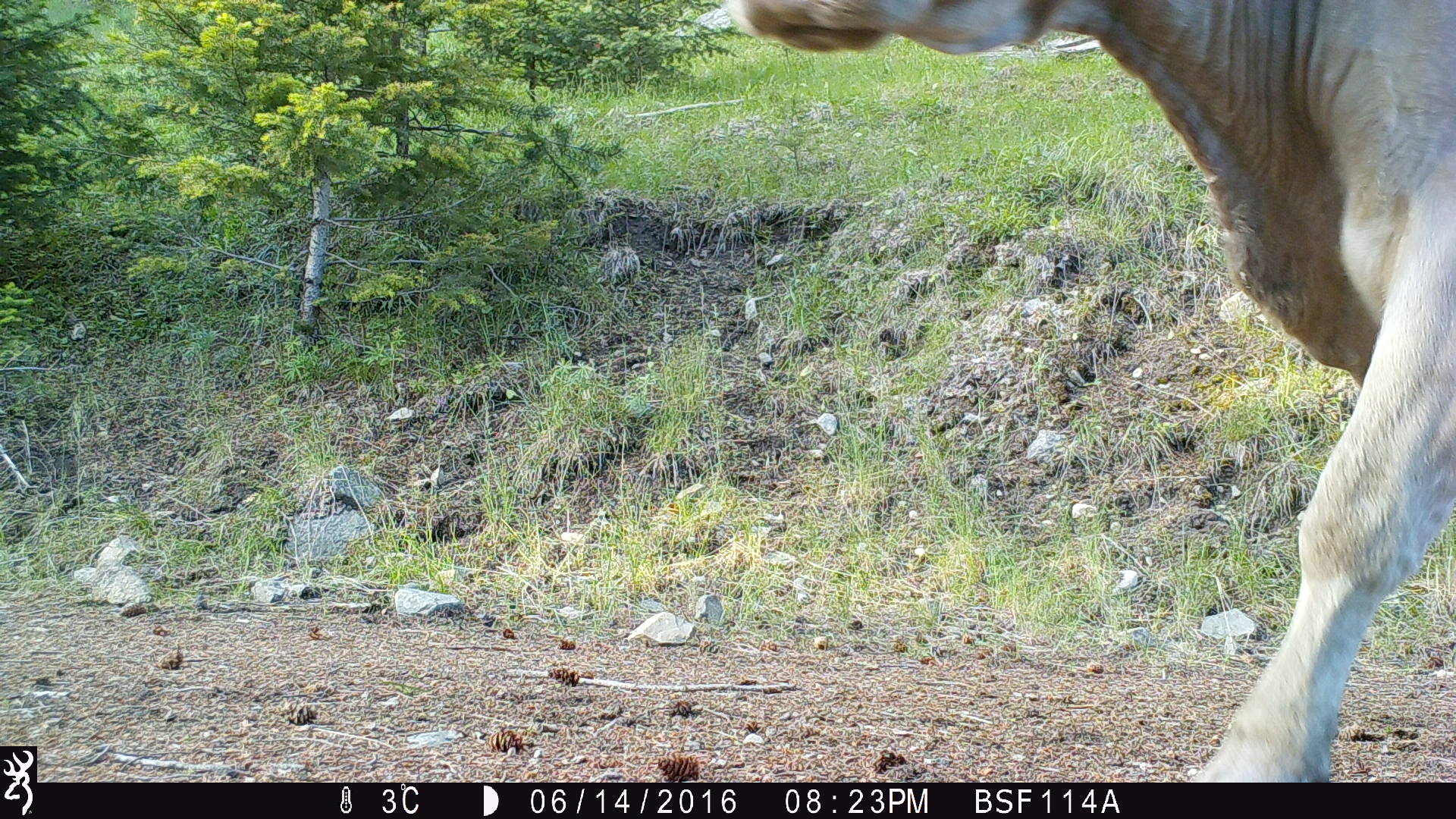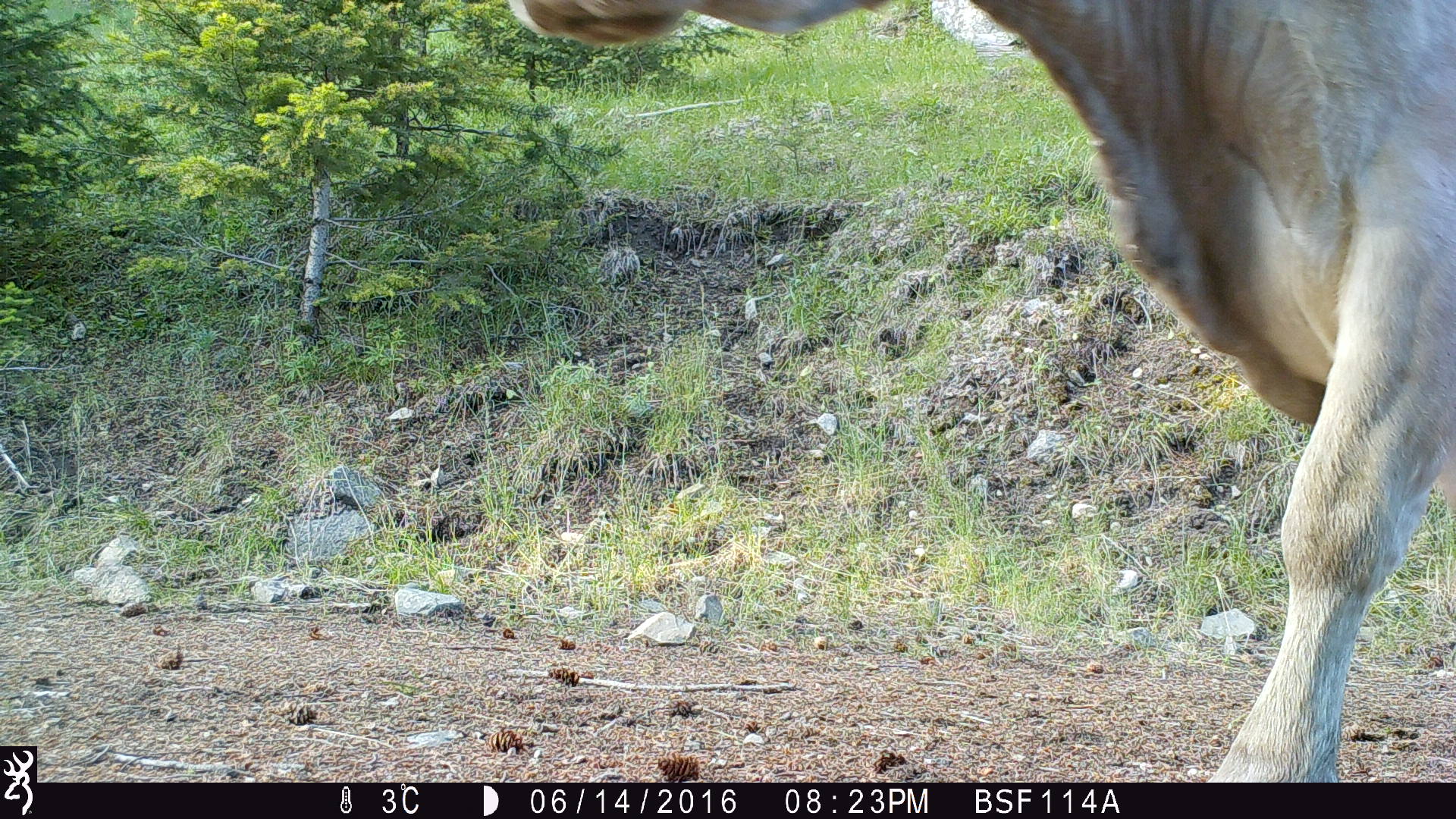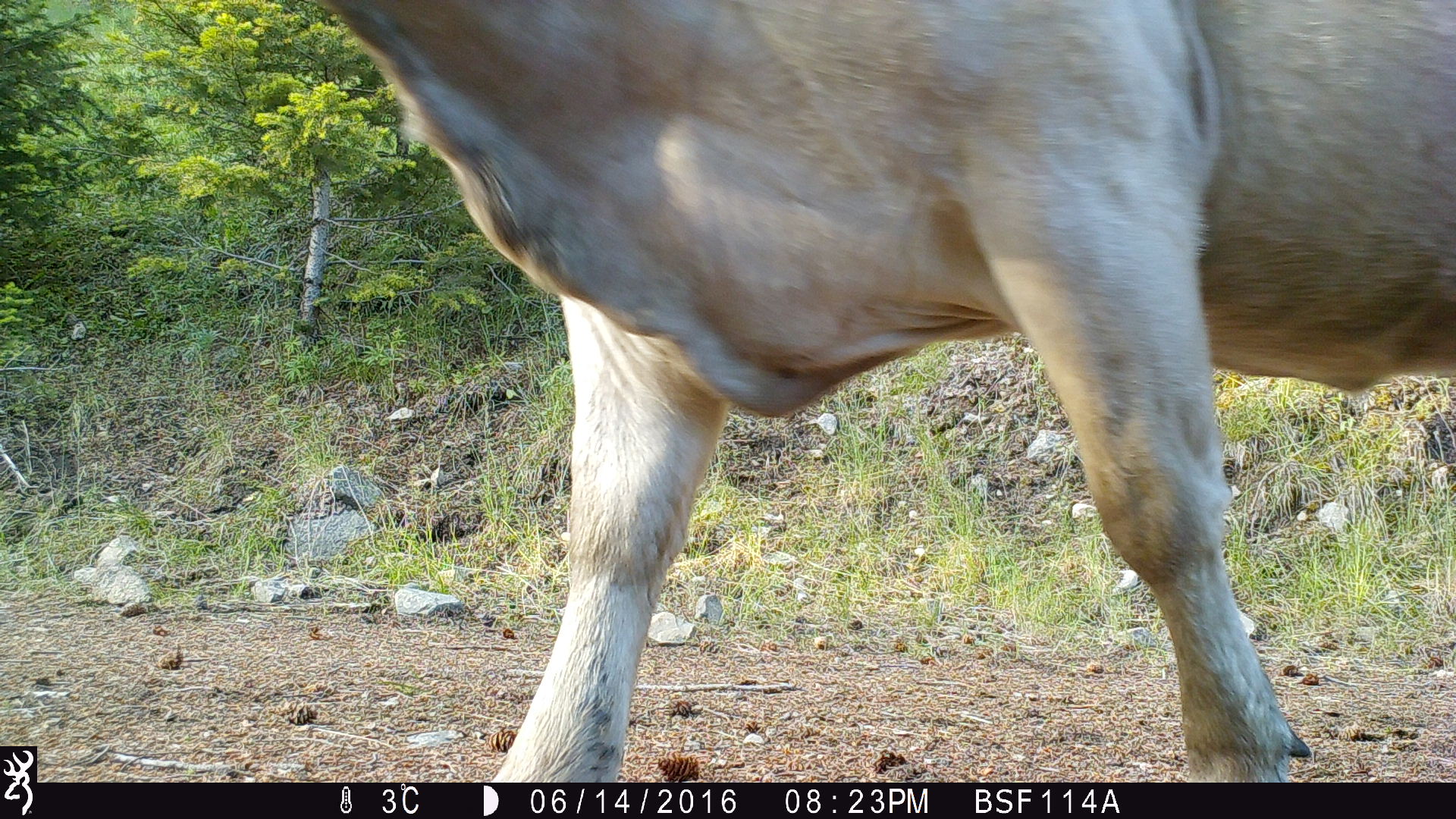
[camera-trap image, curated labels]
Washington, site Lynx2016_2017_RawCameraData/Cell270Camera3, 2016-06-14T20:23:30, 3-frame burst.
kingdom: Animalia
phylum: Chordata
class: Mammalia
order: Artiodactyla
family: Bovidae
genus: Bos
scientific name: Bos taurus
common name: domestic cattle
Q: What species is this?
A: Domestic cattle (Bos taurus).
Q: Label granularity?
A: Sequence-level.